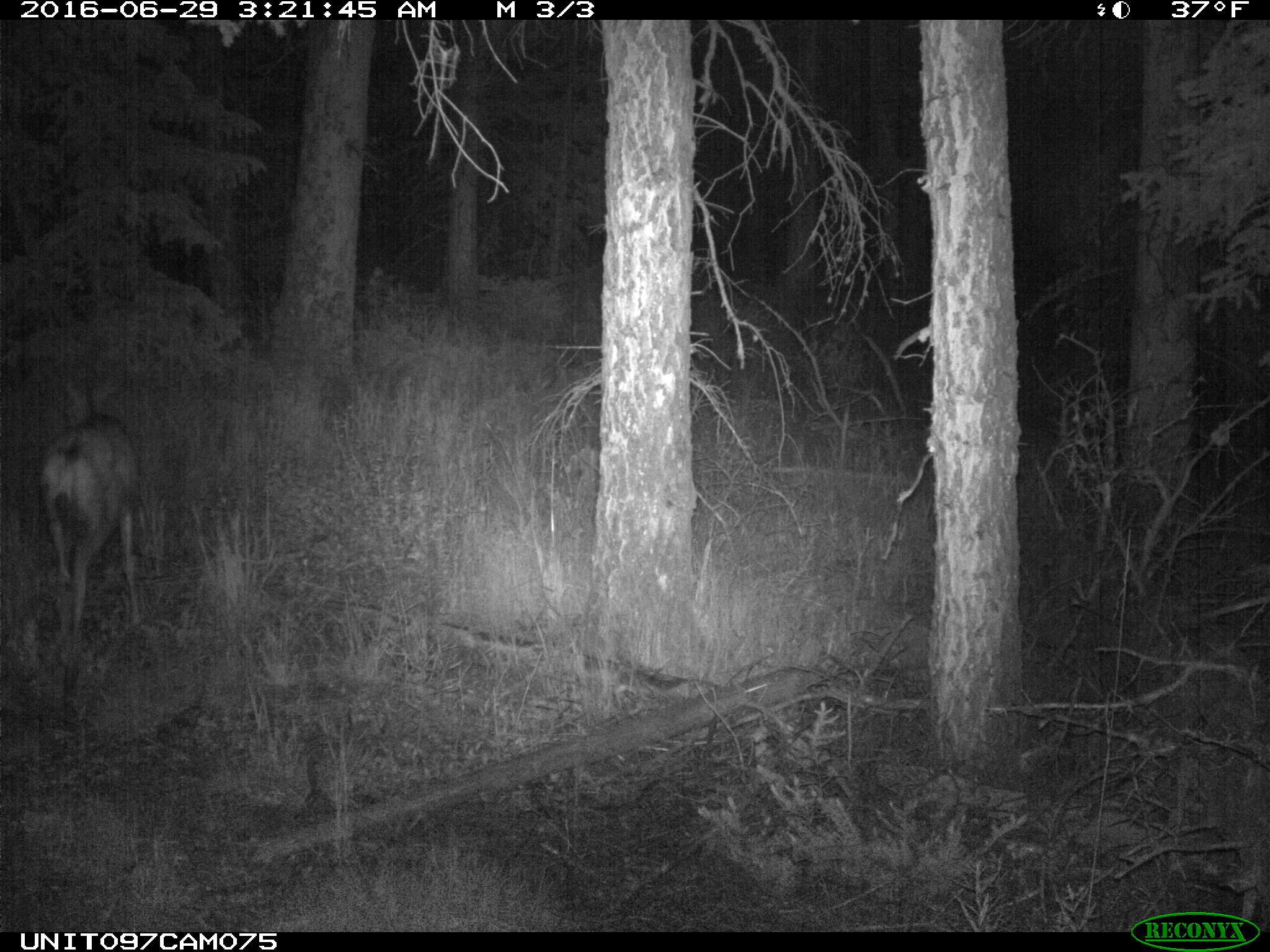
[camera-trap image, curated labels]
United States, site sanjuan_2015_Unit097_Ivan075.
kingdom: Animalia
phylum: Chordata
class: Mammalia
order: Artiodactyla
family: Cervidae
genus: Odocoileus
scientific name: Odocoileus hemionus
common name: mule deer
Odocoileus hemionus (mule deer).